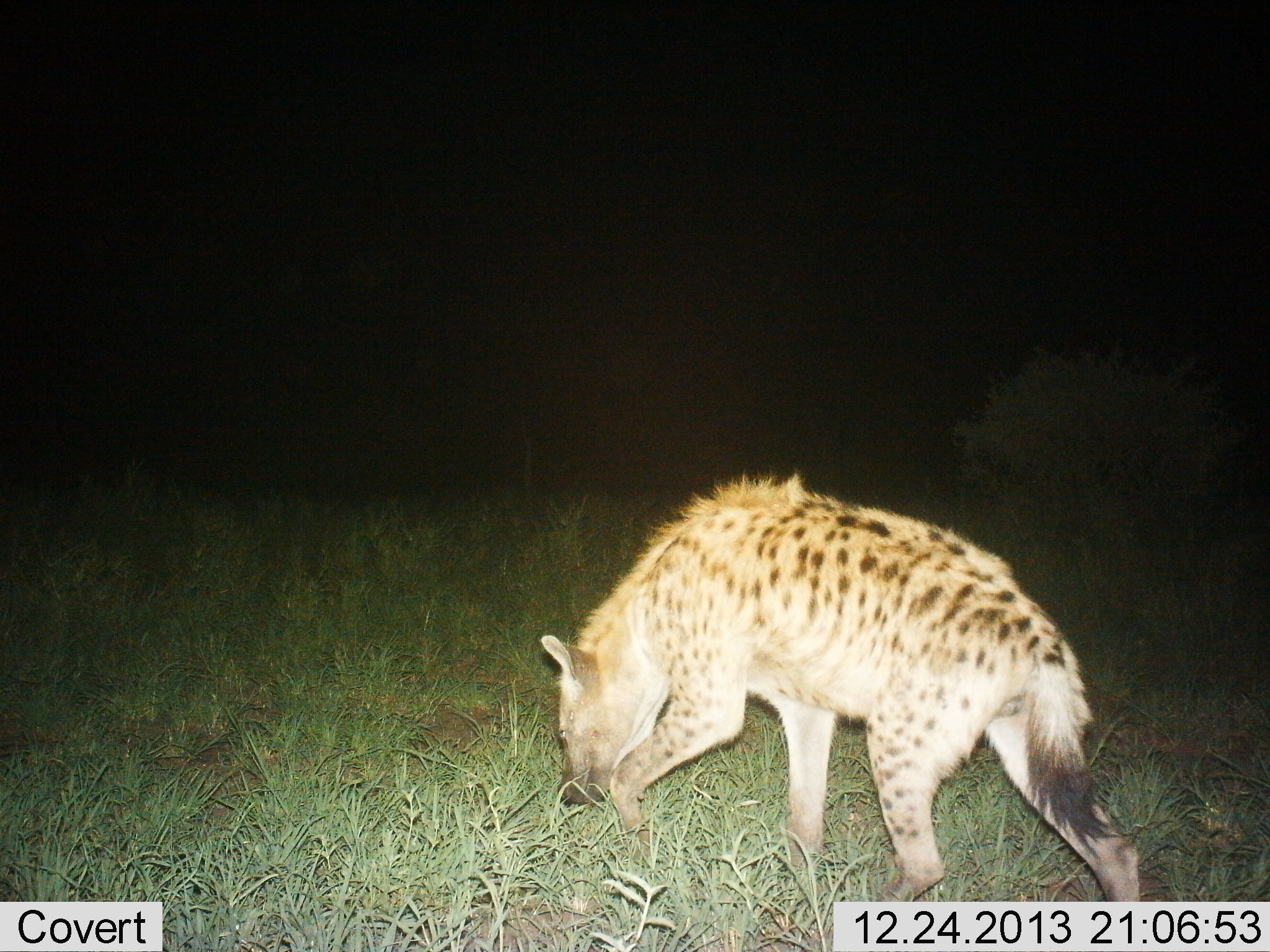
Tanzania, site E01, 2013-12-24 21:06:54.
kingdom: Animalia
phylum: Chordata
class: Mammalia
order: Carnivora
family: Hyaenidae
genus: Crocuta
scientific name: Crocuta crocuta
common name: spotted hyena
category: hyenaspotted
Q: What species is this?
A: Hyenaspotted (spotted hyena) (Crocuta crocuta).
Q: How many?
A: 1.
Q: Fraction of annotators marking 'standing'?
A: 30%.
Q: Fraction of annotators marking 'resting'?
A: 0%.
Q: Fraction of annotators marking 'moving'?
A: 90%.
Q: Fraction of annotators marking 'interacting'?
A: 0%.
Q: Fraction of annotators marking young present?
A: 0%.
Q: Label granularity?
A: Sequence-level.